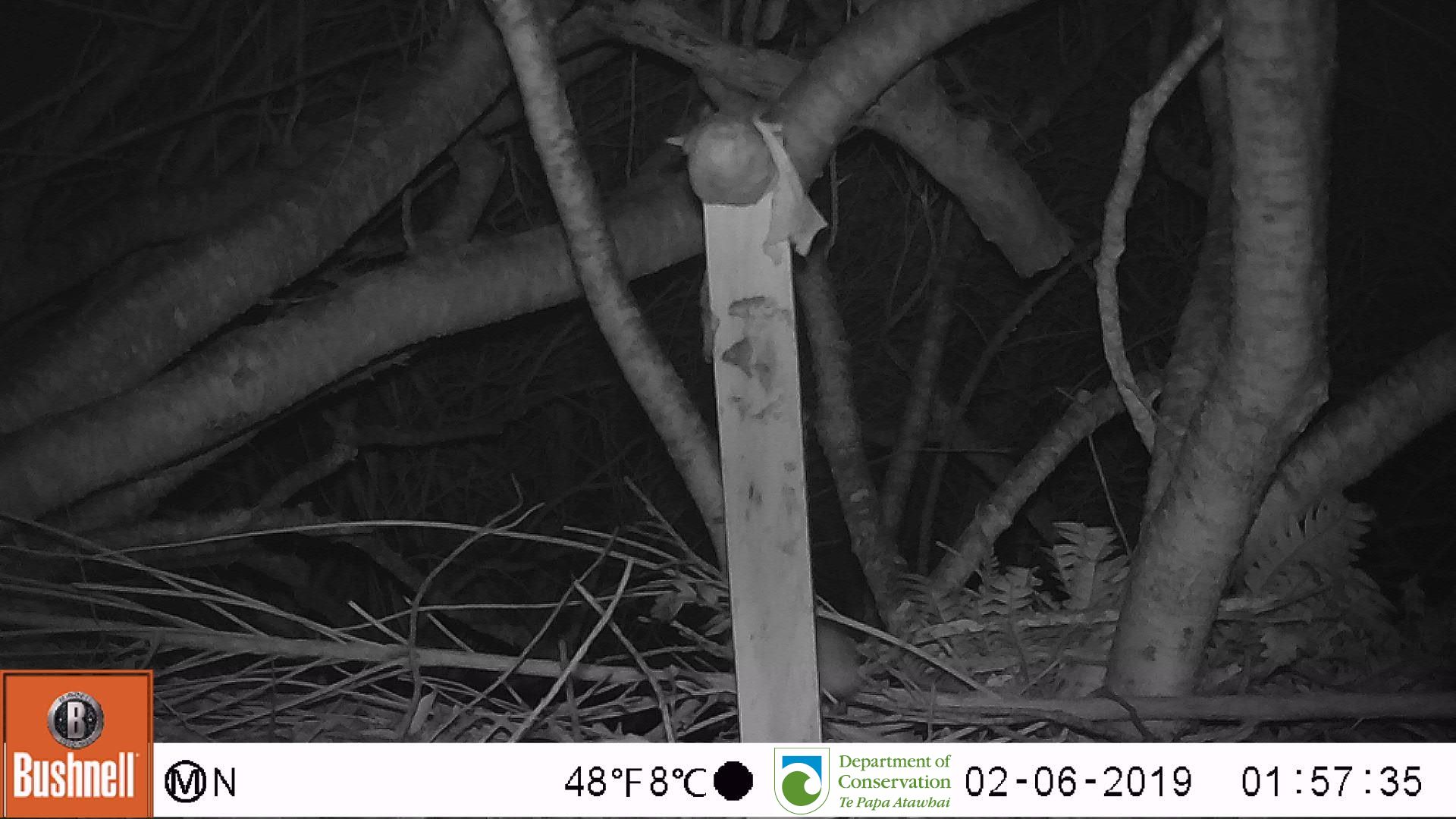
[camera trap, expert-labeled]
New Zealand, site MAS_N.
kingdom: Animalia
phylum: Chordata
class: Mammalia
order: Rodentia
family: Muridae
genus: Mus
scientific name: Mus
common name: mouse